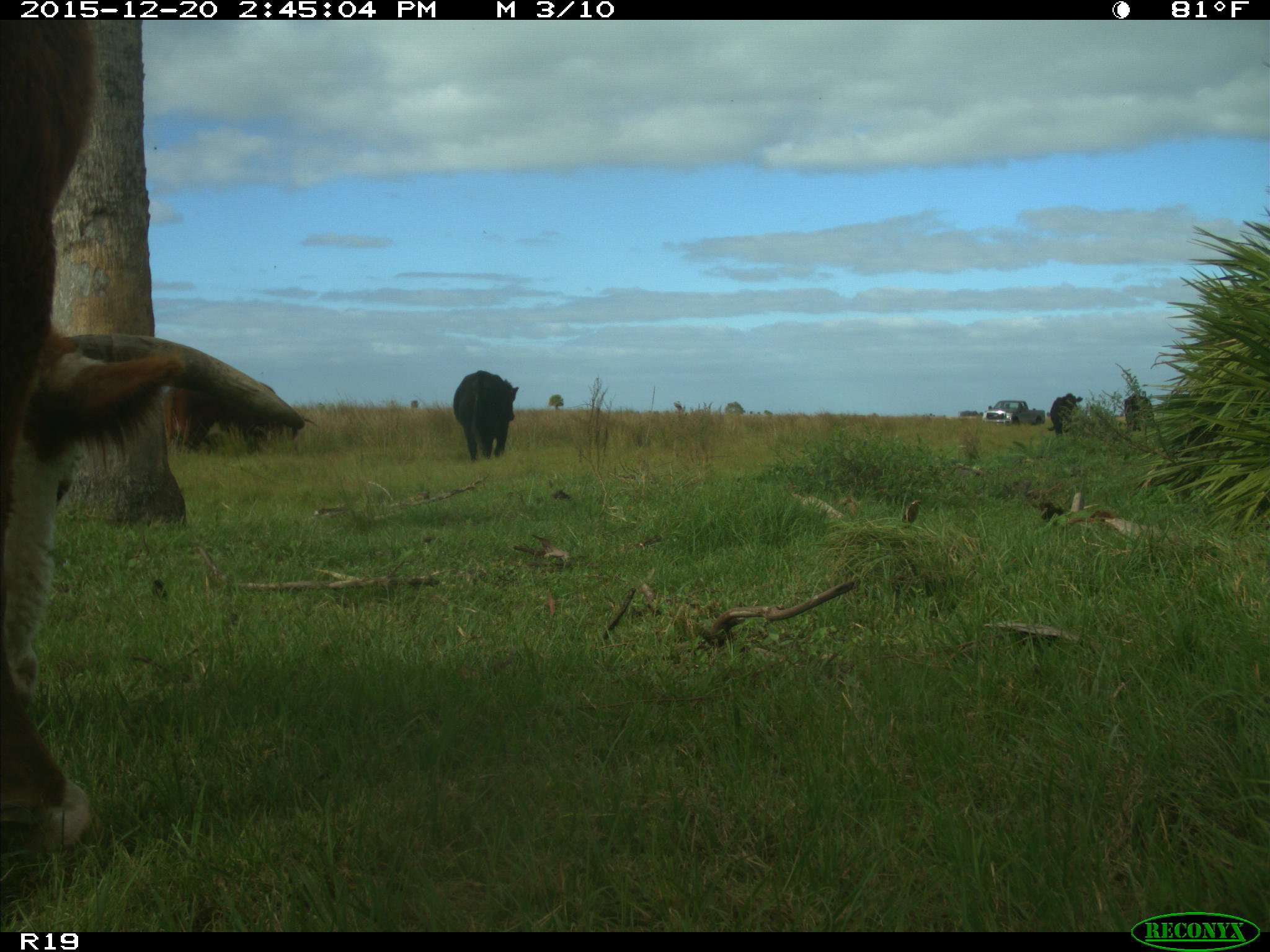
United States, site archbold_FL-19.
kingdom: Animalia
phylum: Chordata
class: Mammalia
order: Artiodactyla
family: Bovidae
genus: Bos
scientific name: Bos taurus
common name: domestic cow